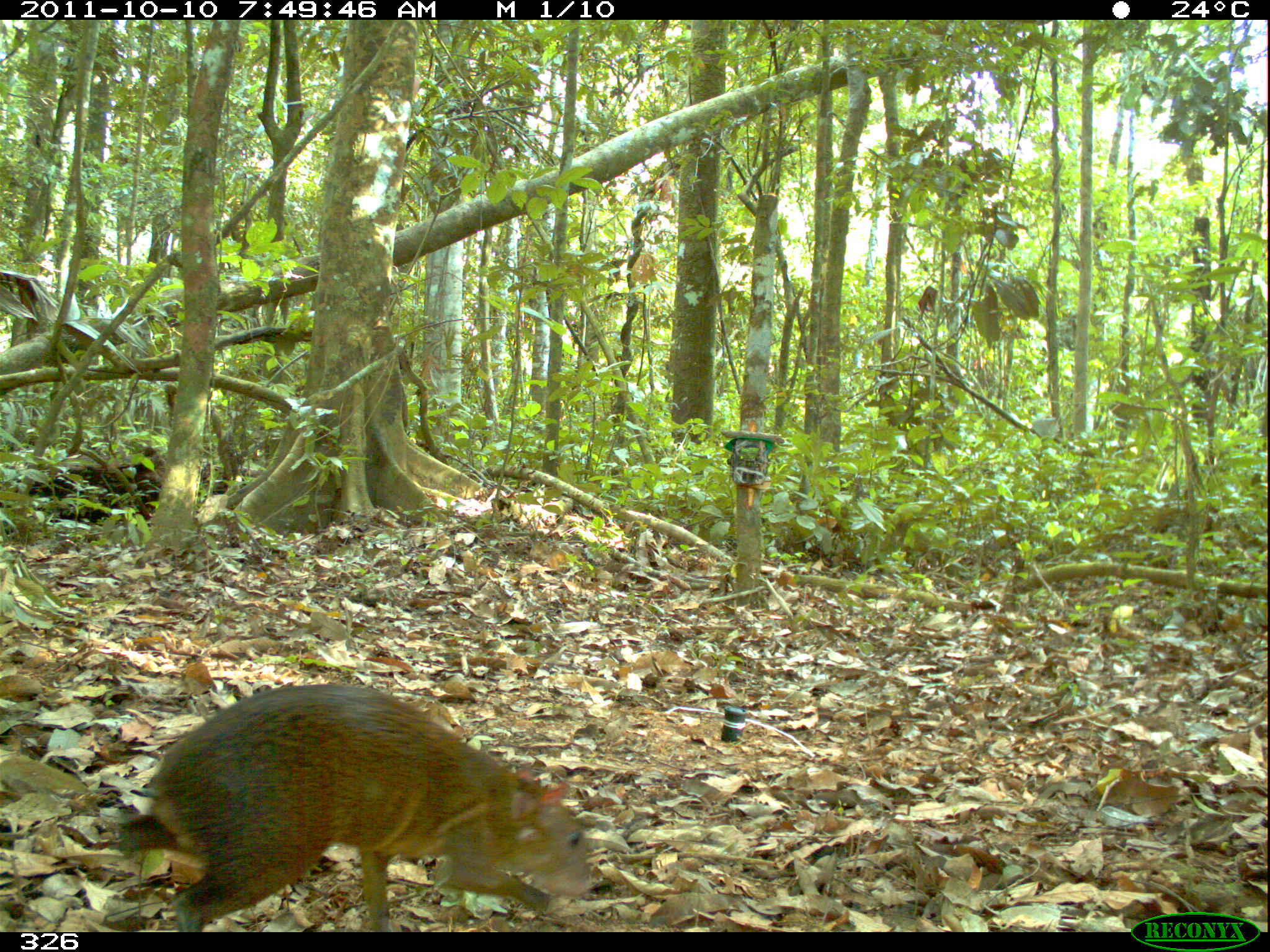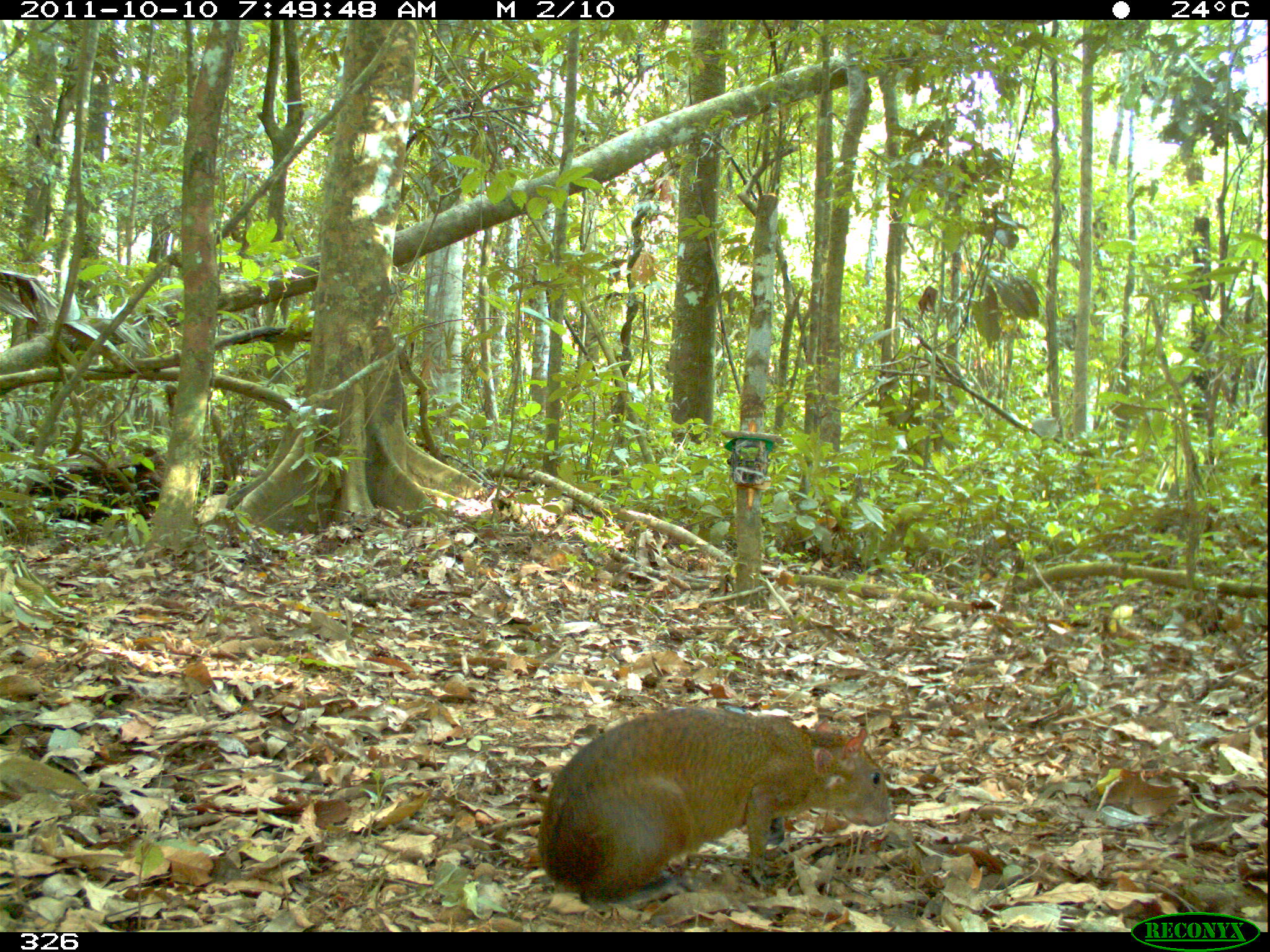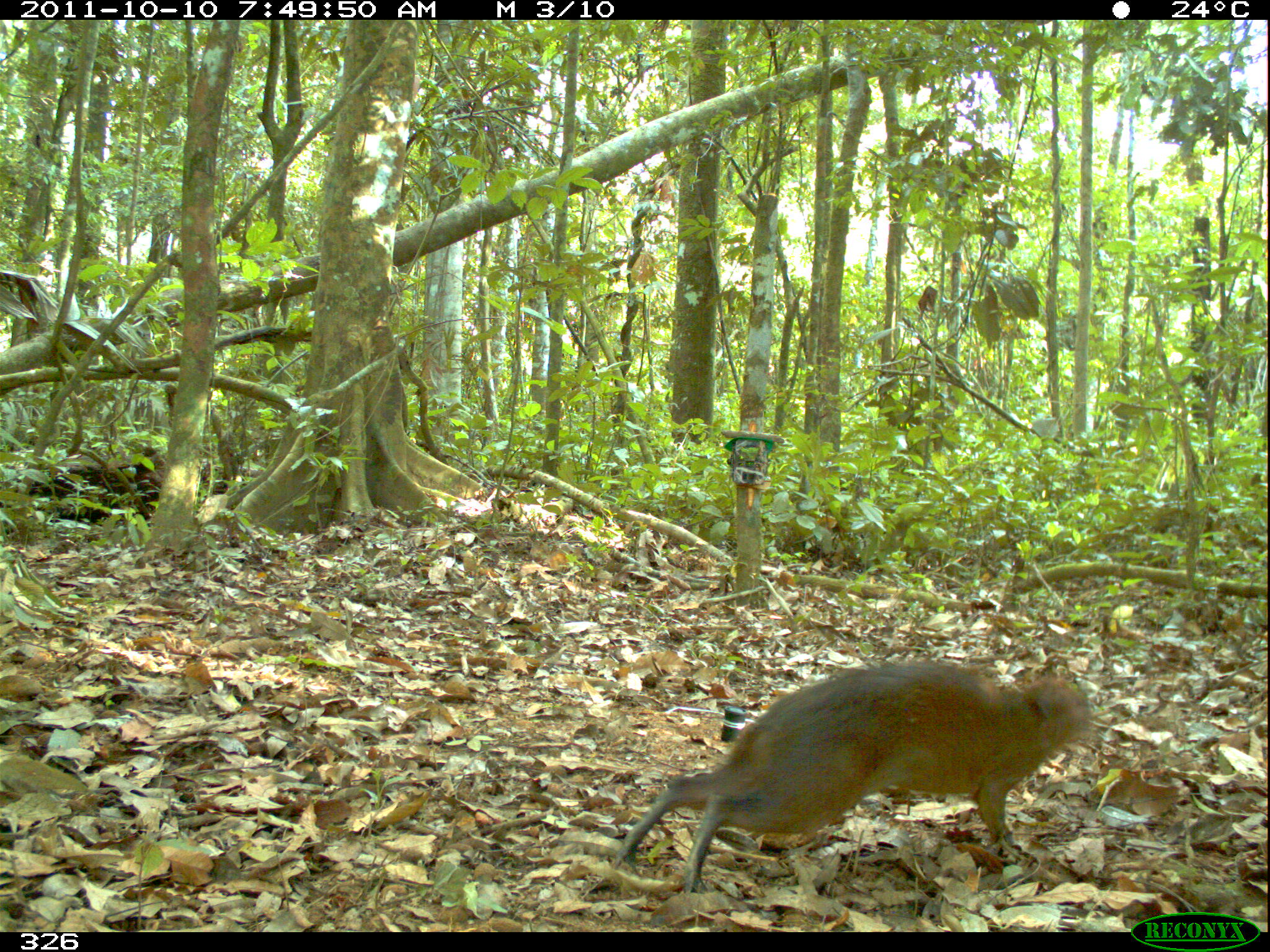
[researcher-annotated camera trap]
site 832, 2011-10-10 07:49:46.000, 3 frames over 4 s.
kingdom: Animalia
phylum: Chordata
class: Mammalia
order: Rodentia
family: Dasyproctidae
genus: Dasyprocta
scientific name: Dasyprocta punctata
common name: central american agouti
Dasyprocta punctata (central american agouti).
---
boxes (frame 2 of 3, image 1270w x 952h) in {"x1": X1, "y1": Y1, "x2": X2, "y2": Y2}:
dasyprocta punctata: {"x1": 535, "y1": 705, "x2": 895, "y2": 906}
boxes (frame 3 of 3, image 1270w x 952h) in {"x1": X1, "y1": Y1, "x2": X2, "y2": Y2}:
dasyprocta punctata: {"x1": 610, "y1": 657, "x2": 1093, "y2": 893}